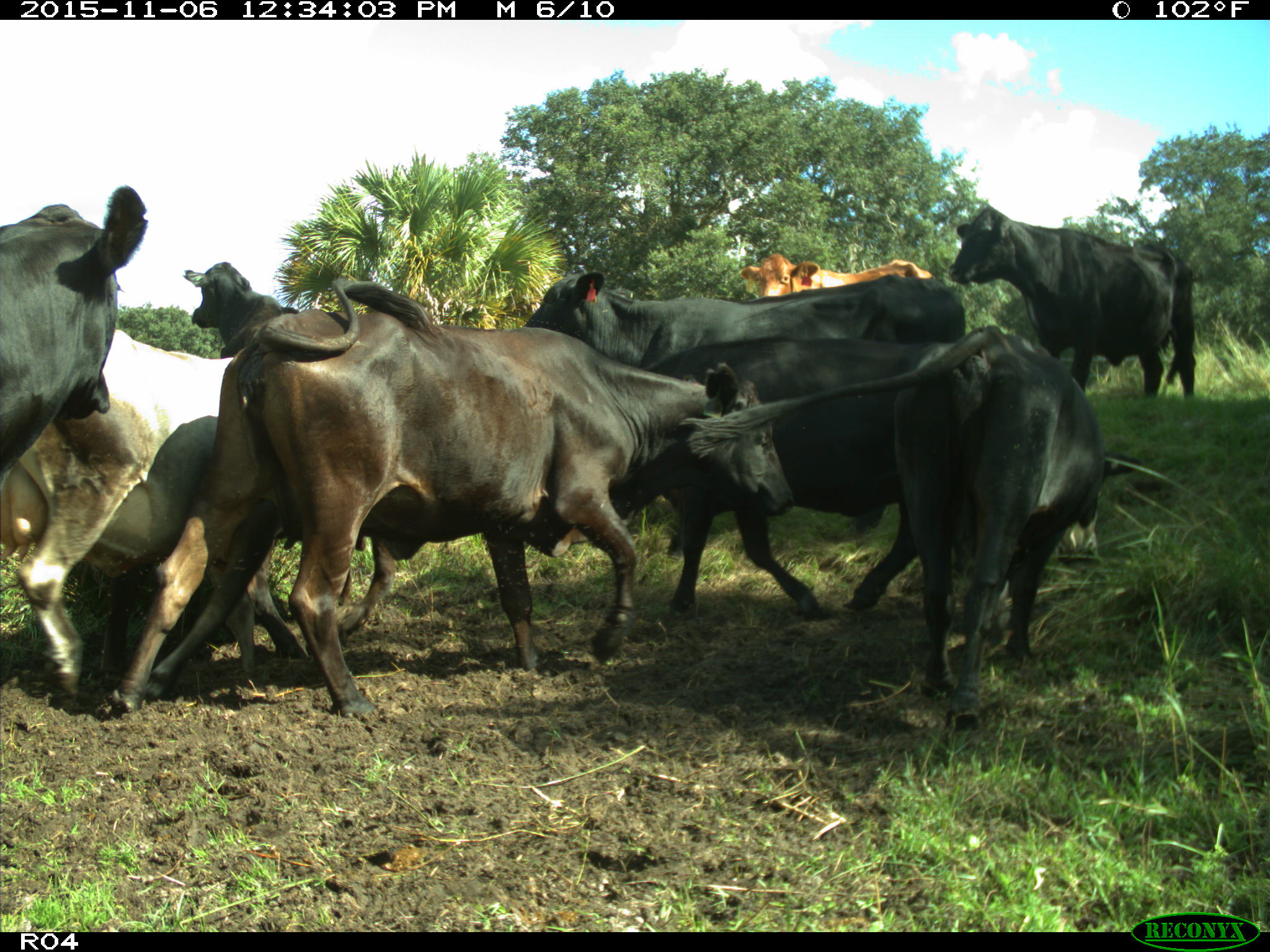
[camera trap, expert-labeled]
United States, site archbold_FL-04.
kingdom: Animalia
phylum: Chordata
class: Mammalia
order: Artiodactyla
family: Bovidae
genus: Bos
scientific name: Bos taurus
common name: domestic cow